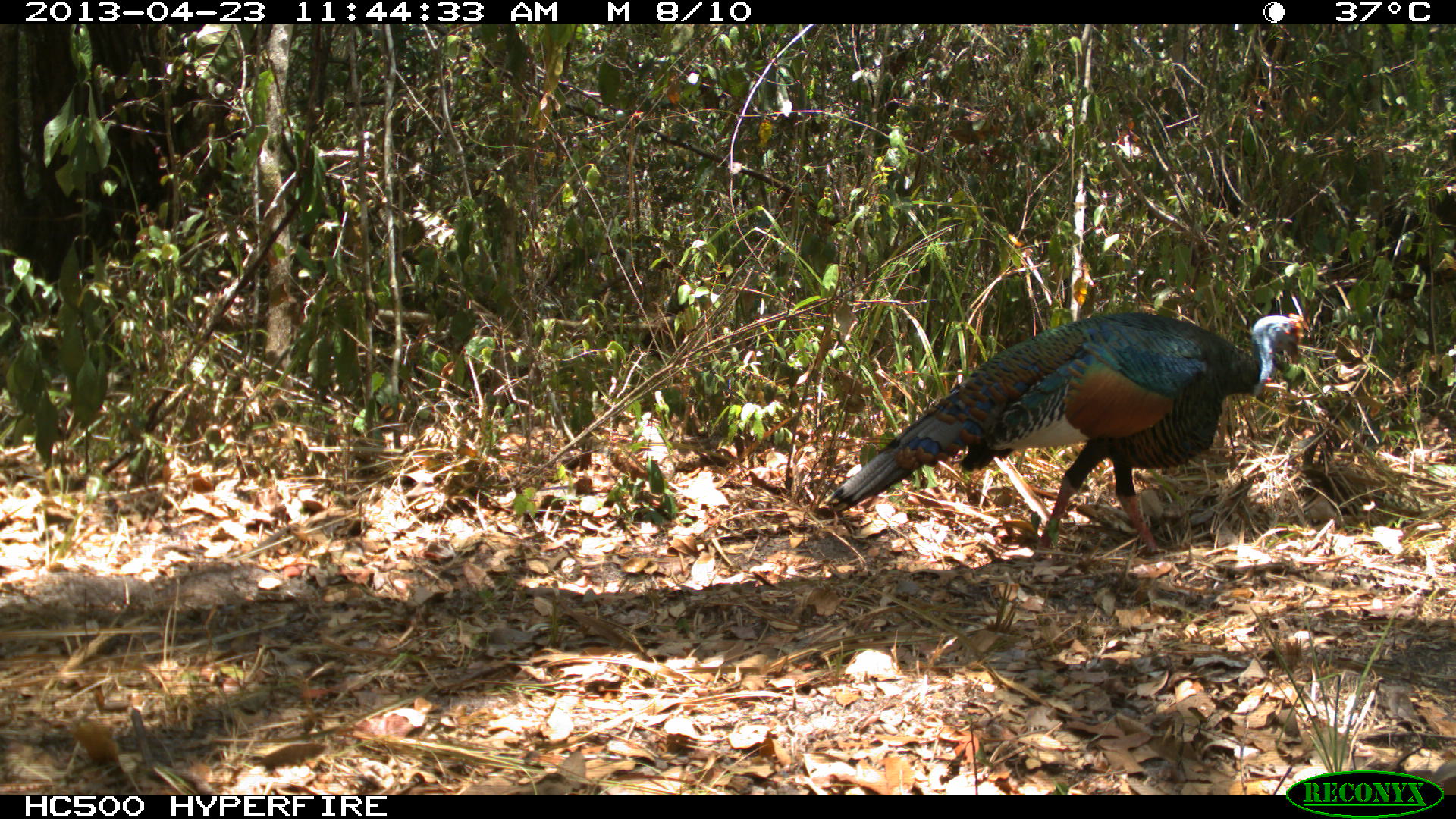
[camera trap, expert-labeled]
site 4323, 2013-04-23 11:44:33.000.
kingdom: Animalia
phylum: Chordata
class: Aves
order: Galliformes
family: Phasianidae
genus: Meleagris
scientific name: Meleagris ocellata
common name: ocellated turkey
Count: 1.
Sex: male.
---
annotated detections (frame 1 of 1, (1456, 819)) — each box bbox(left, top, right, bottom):
meleagris ocellata: bbox(819, 309, 1303, 563)